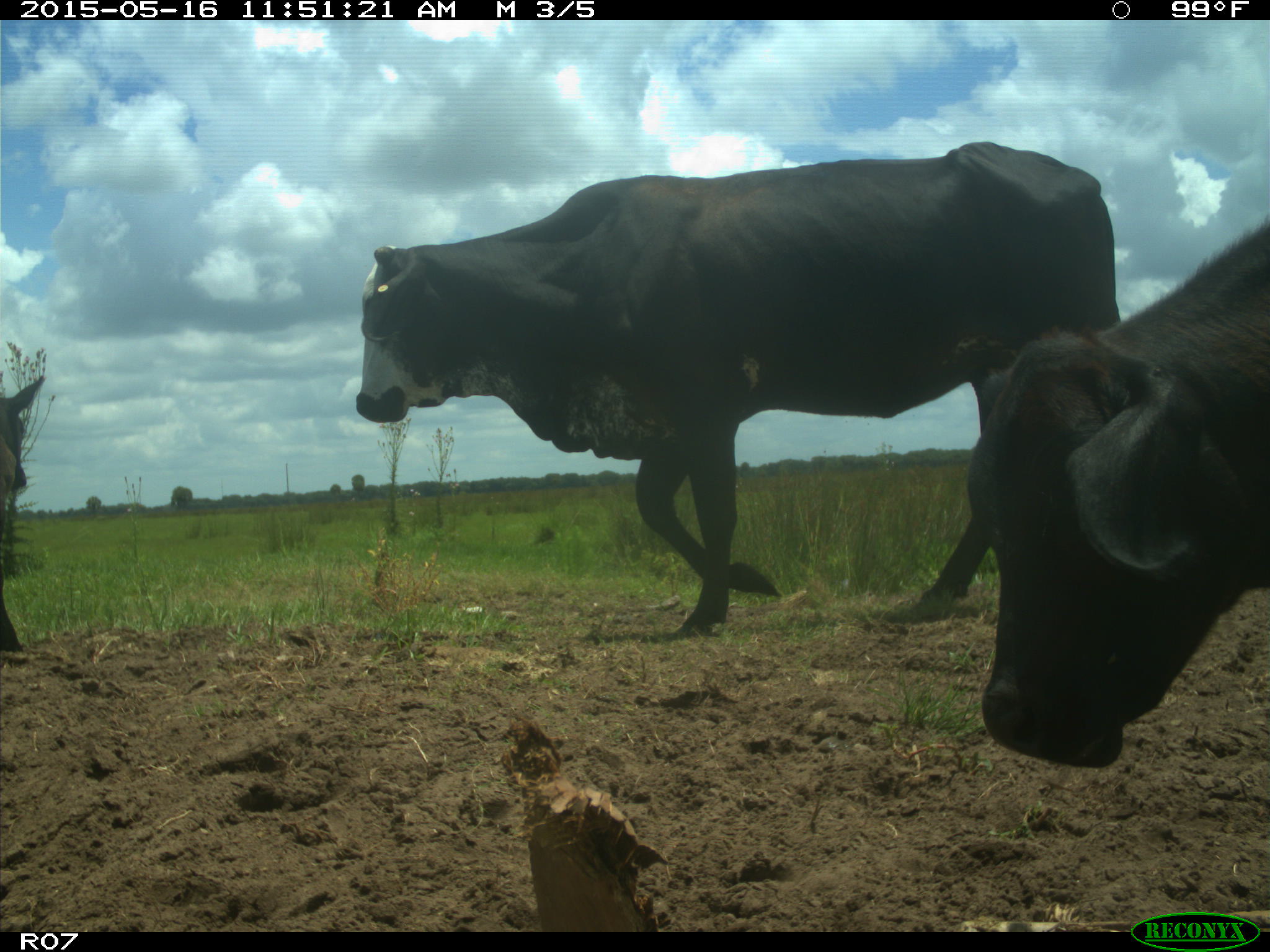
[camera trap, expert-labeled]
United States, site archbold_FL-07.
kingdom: Animalia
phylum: Chordata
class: Mammalia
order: Artiodactyla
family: Bovidae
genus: Bos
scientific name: Bos taurus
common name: domestic cow